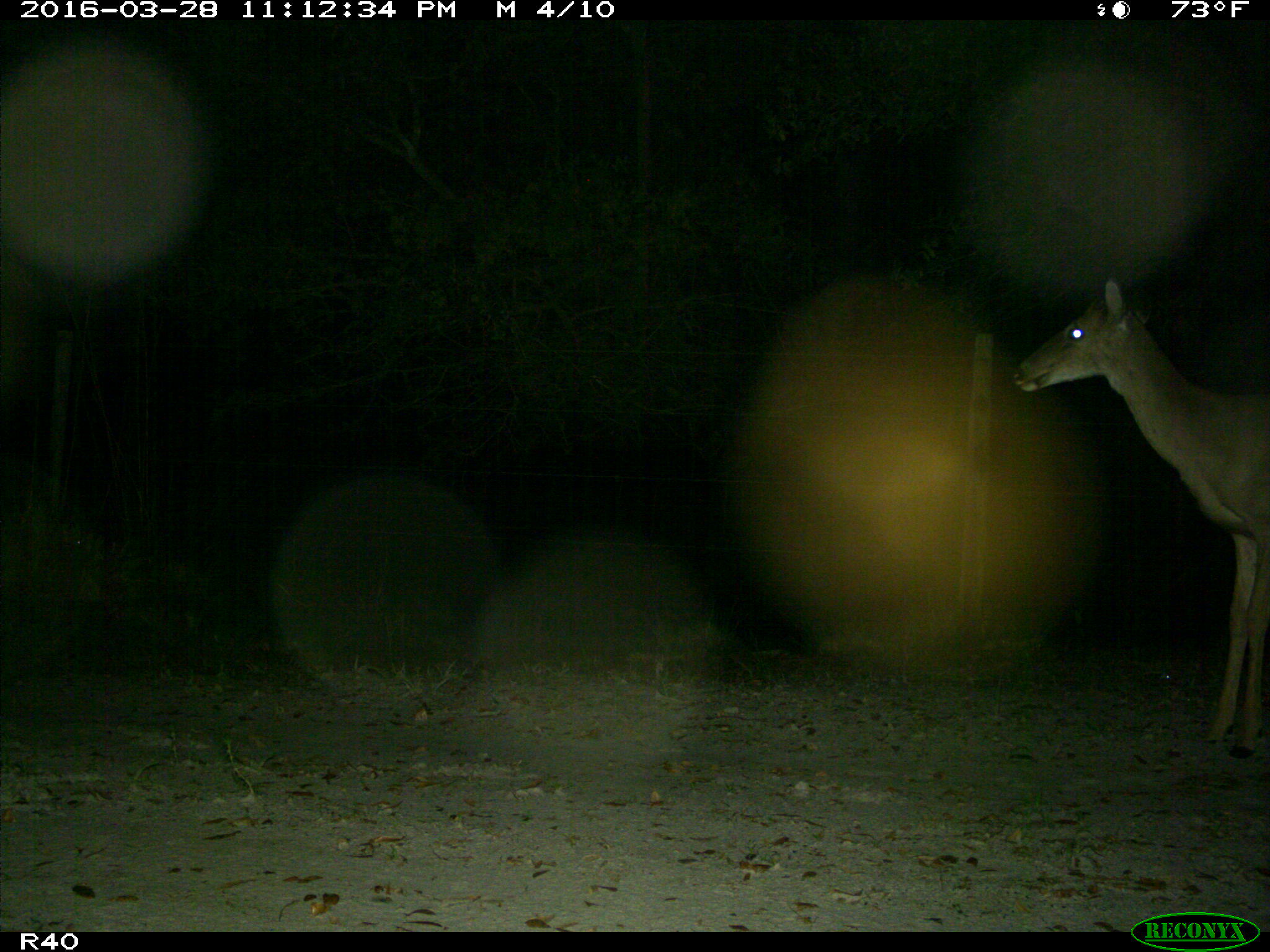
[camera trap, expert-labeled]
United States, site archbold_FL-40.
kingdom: Animalia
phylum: Chordata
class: Mammalia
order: Artiodactyla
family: Cervidae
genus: Odocoileus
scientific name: Odocoileus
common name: deer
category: unidentified deer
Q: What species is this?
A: Unidentified deer (deer) (Odocoileus).